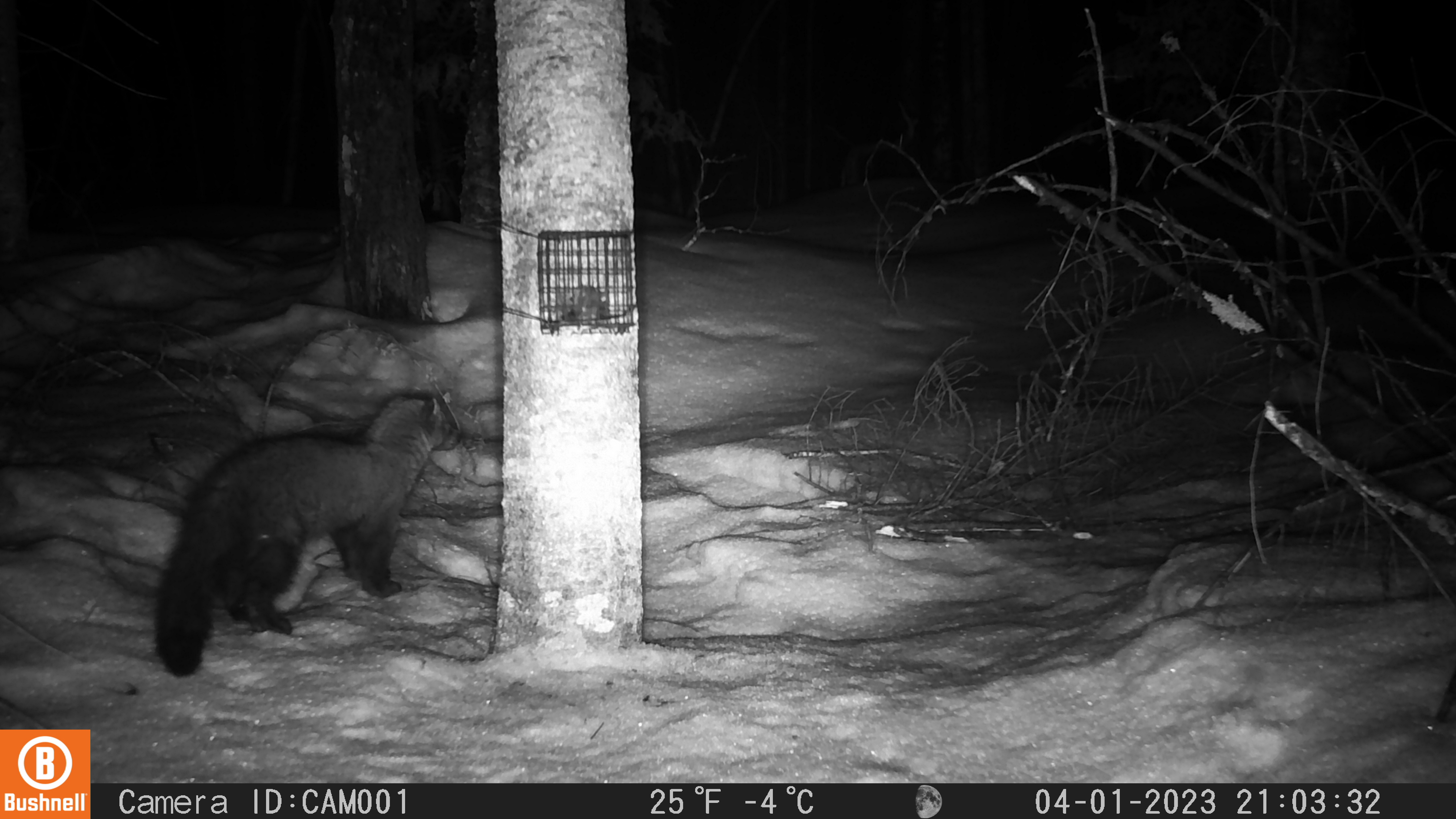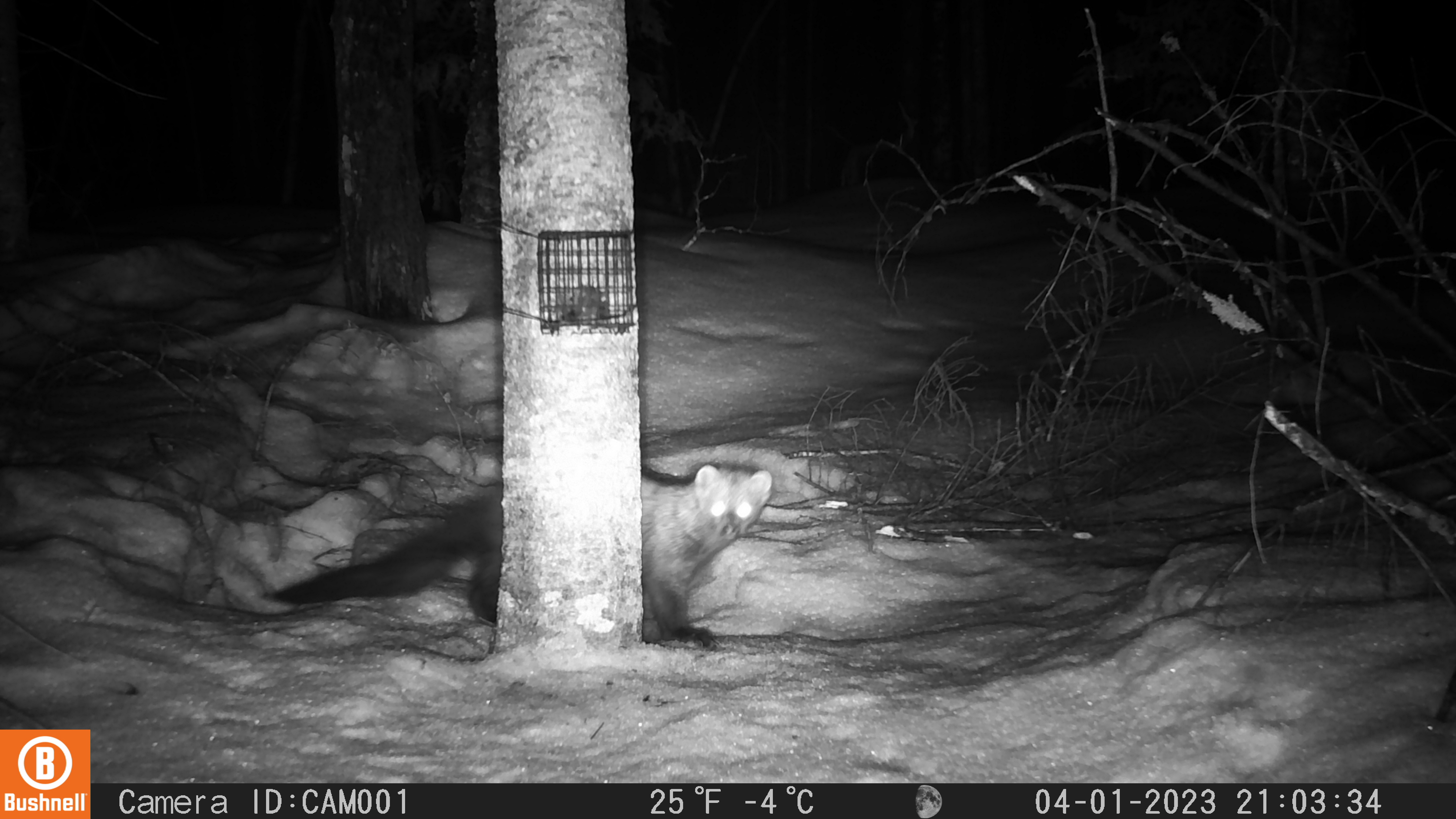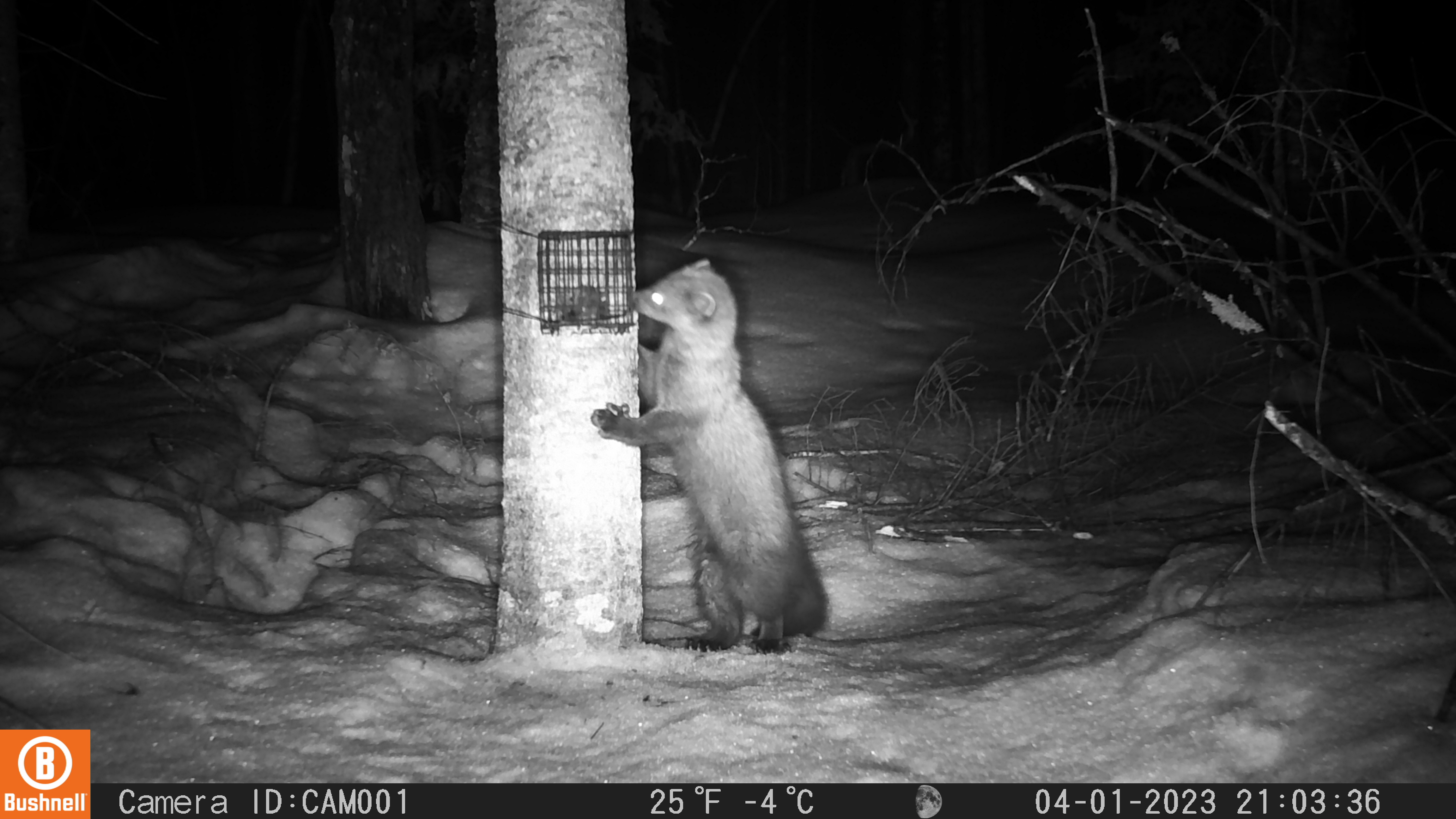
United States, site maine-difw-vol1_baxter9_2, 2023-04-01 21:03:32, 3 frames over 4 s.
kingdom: Animalia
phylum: Chordata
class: Mammalia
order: Carnivora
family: Mustelidae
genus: Pekania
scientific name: Pekania pennanti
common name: fisher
Fisher (Pekania pennanti).